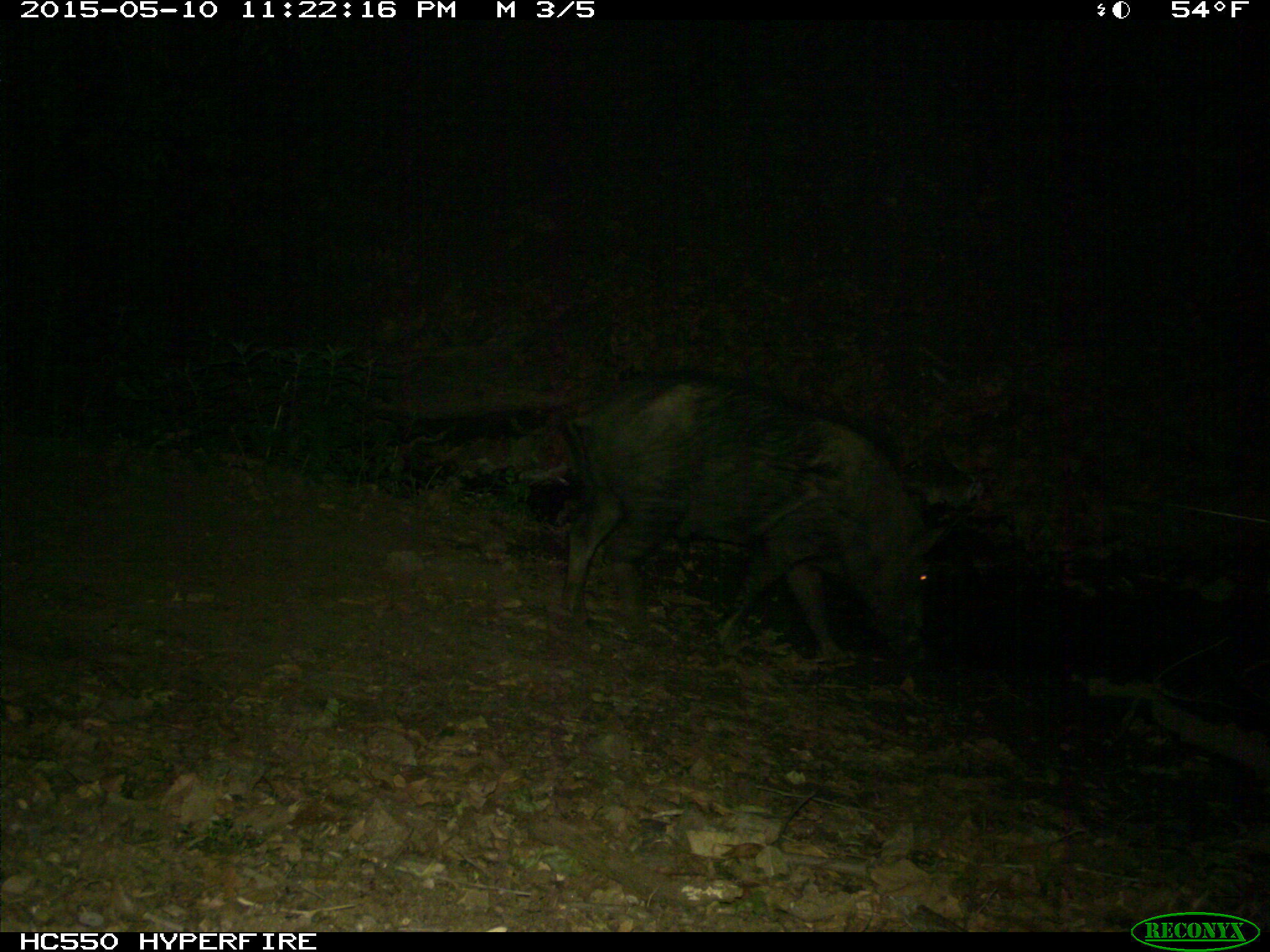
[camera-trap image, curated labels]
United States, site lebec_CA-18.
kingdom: Animalia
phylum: Chordata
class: Mammalia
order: Artiodactyla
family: Suidae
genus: Sus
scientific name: Sus scrofa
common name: wild boar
Sus scrofa (wild boar).